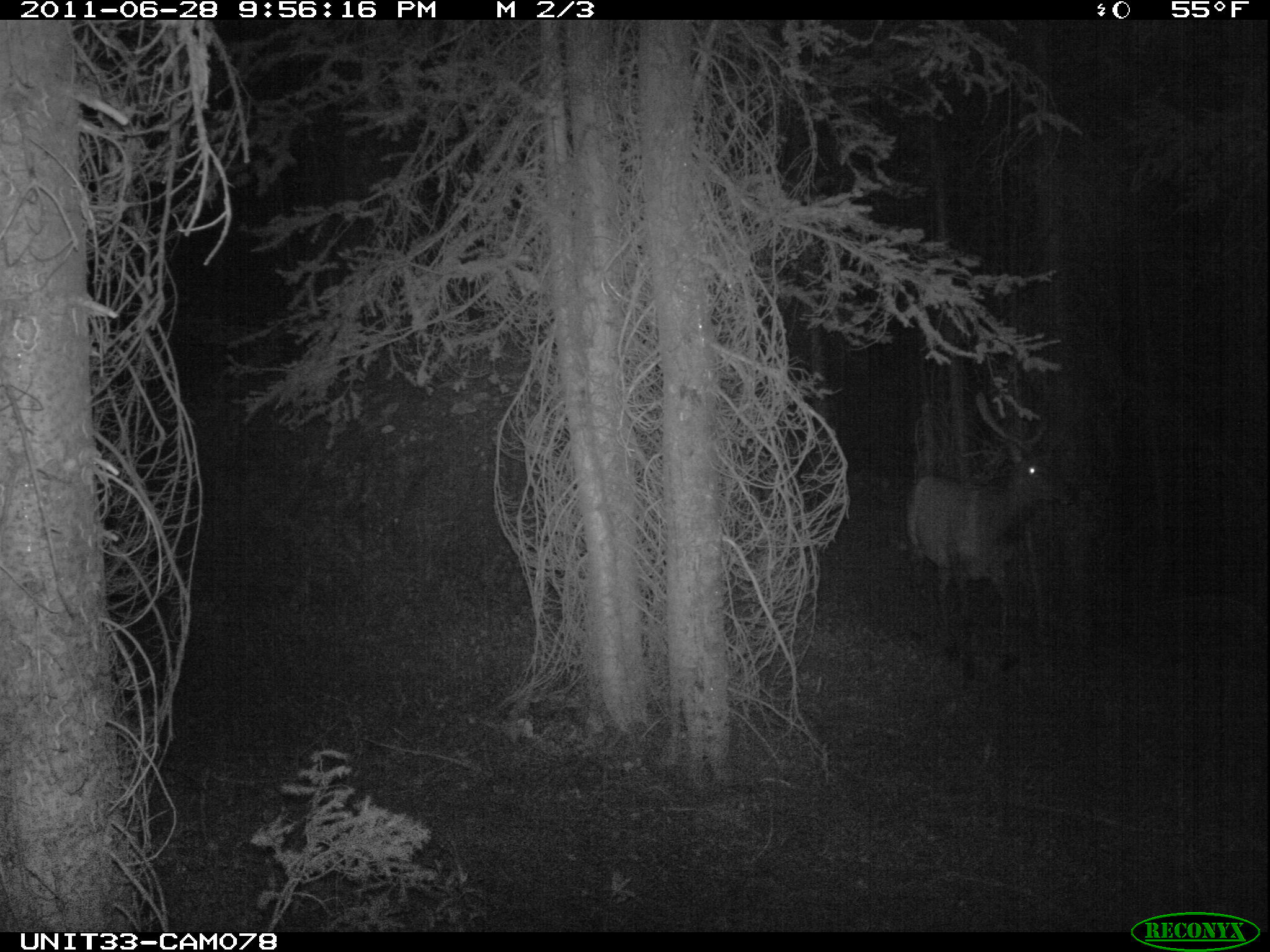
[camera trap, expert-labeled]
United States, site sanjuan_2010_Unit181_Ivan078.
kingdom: Animalia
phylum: Chordata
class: Mammalia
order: Artiodactyla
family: Cervidae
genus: Cervus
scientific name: Cervus elaphus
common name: red deer